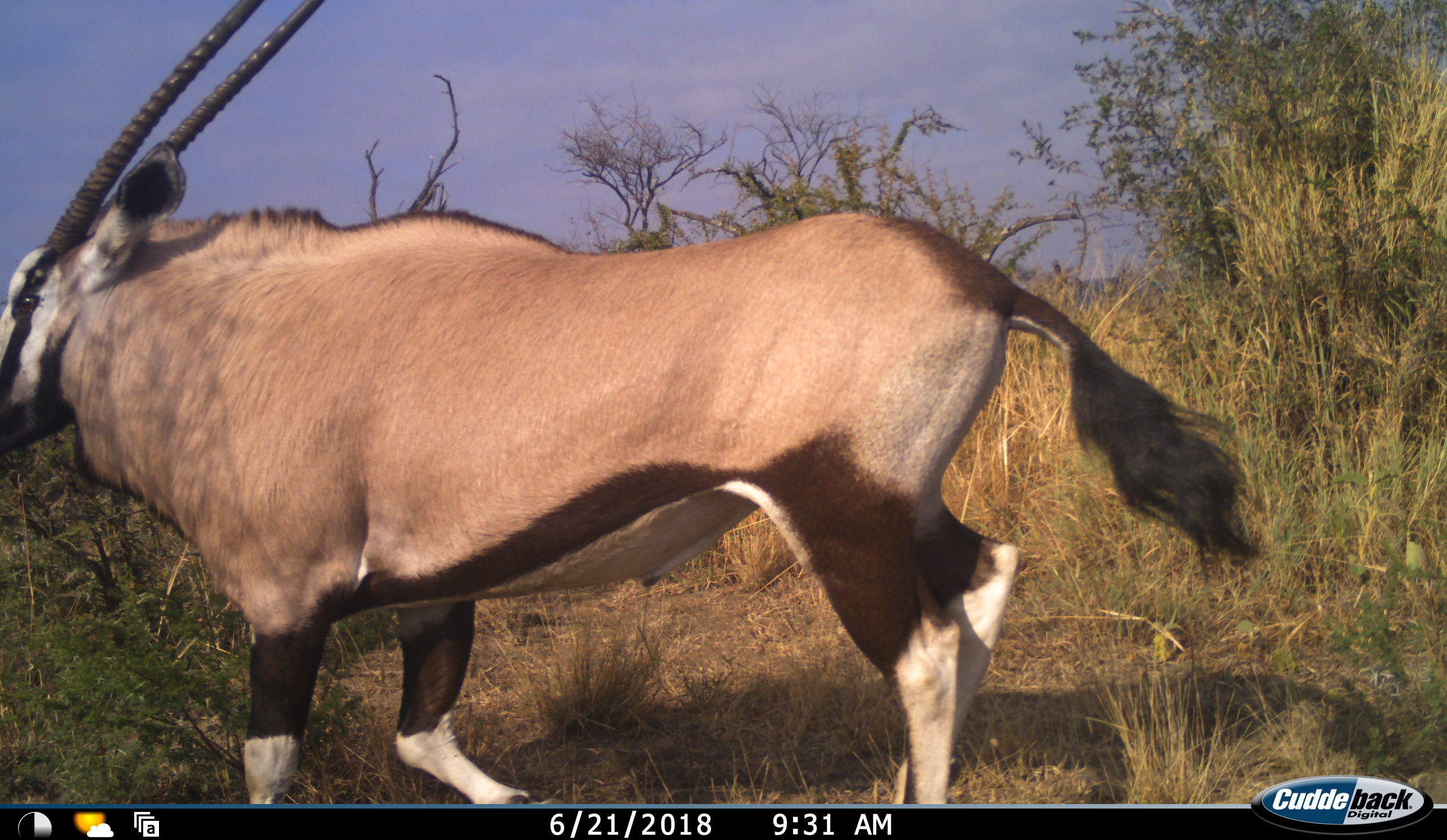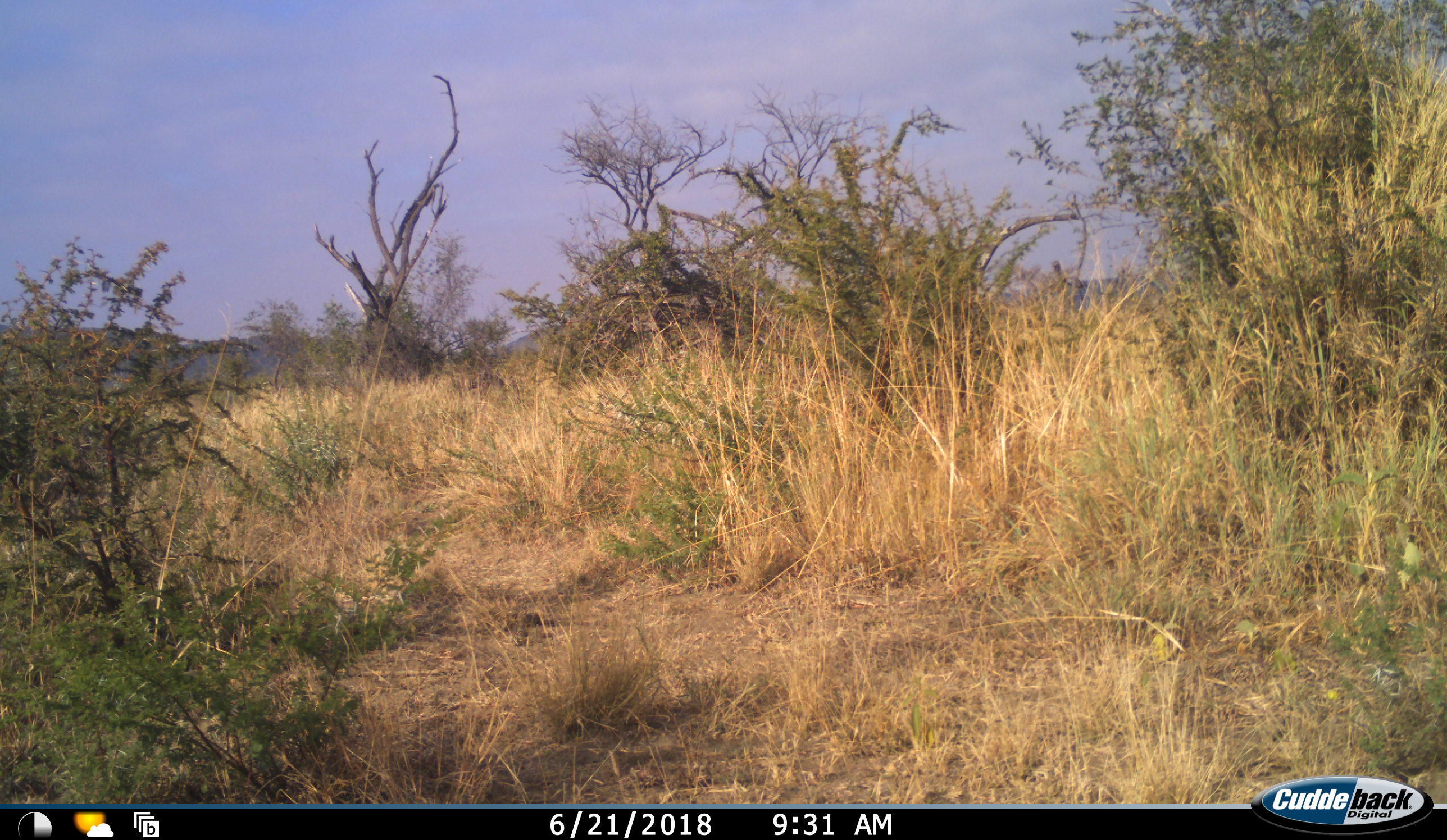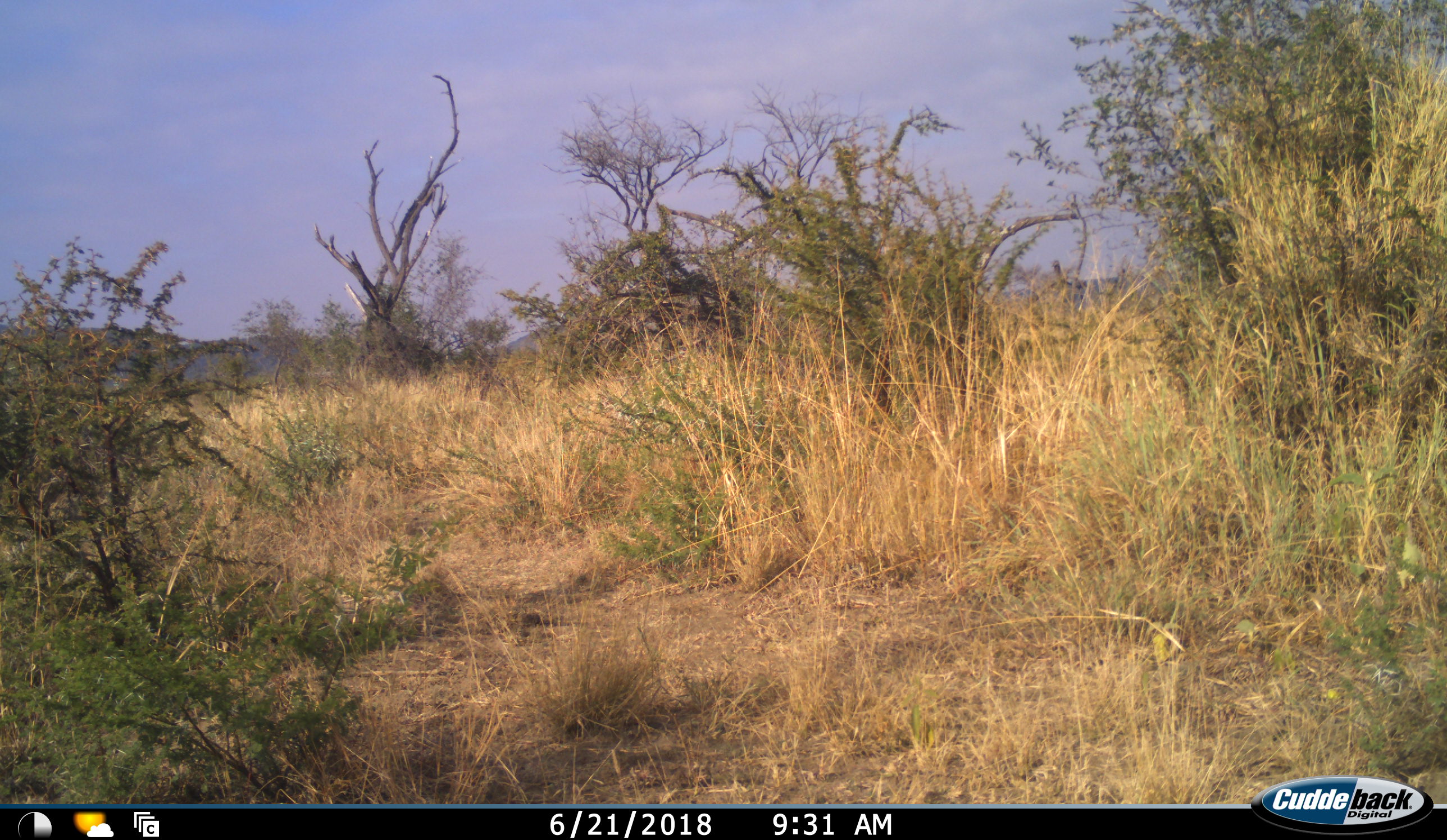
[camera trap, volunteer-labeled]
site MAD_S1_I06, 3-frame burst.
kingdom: Animalia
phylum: Chordata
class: Mammalia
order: Artiodactyla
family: Bovidae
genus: Oryx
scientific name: Oryx gazella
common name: gemsbok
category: oryx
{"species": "oryx (gemsbok) (Oryx gazella)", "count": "1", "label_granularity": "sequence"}